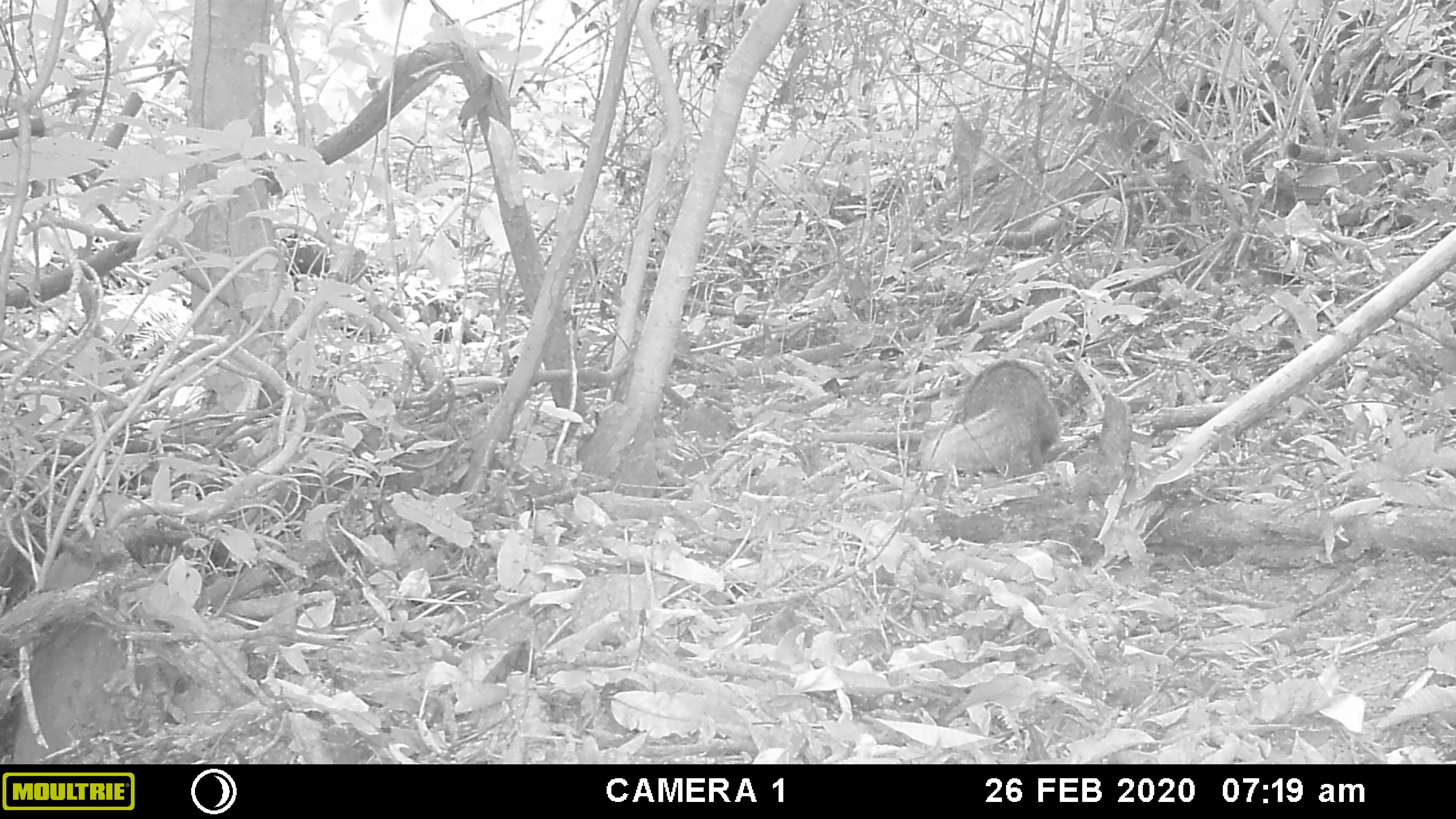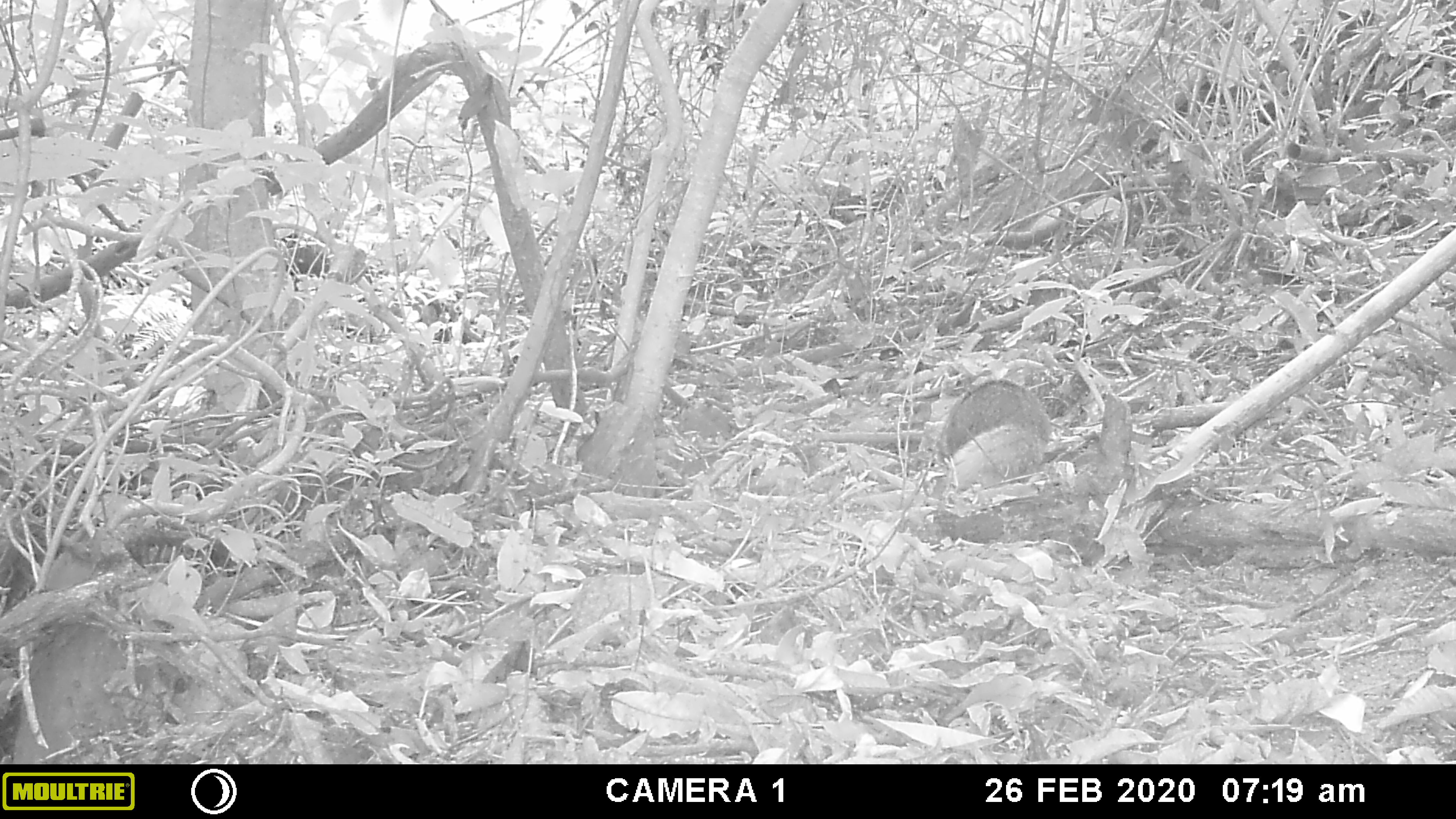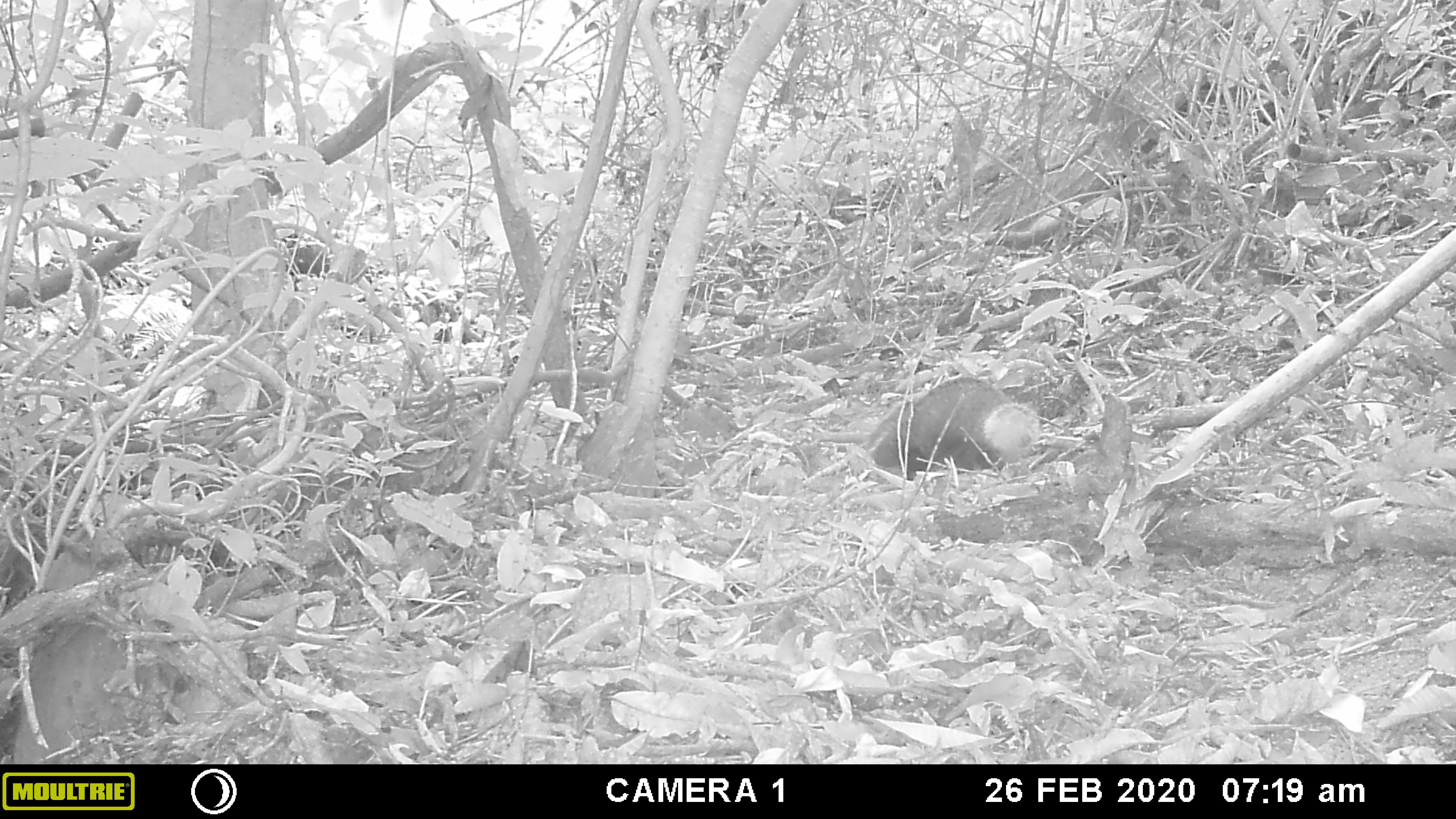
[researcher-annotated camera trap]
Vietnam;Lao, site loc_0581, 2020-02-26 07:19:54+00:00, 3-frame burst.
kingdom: Animalia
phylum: Chordata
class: Mammalia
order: Carnivora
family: Herpestidae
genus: Urva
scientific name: Urva urva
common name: crab-eating mongoose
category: crab eating mongoose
Crab eating mongoose (crab-eating mongoose) (Urva urva). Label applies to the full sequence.